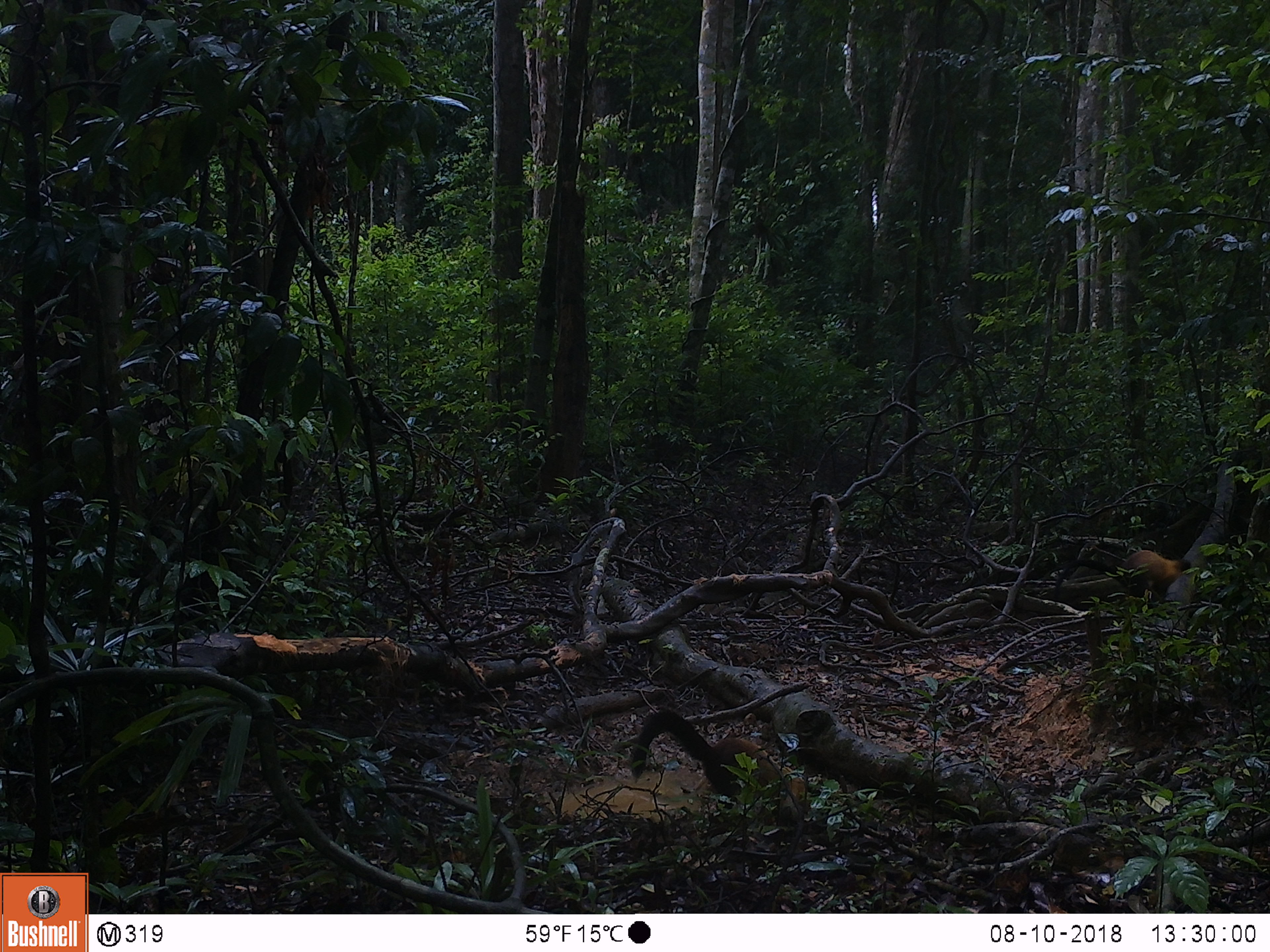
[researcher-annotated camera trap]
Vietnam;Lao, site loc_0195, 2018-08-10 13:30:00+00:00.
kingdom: Animalia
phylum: Chordata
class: Mammalia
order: Carnivora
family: Mustelidae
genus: Martes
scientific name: Martes flavigula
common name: yellow-throated marten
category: yellow throated marten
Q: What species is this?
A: Yellow throated marten (yellow-throated marten) (Martes flavigula).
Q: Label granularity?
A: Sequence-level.